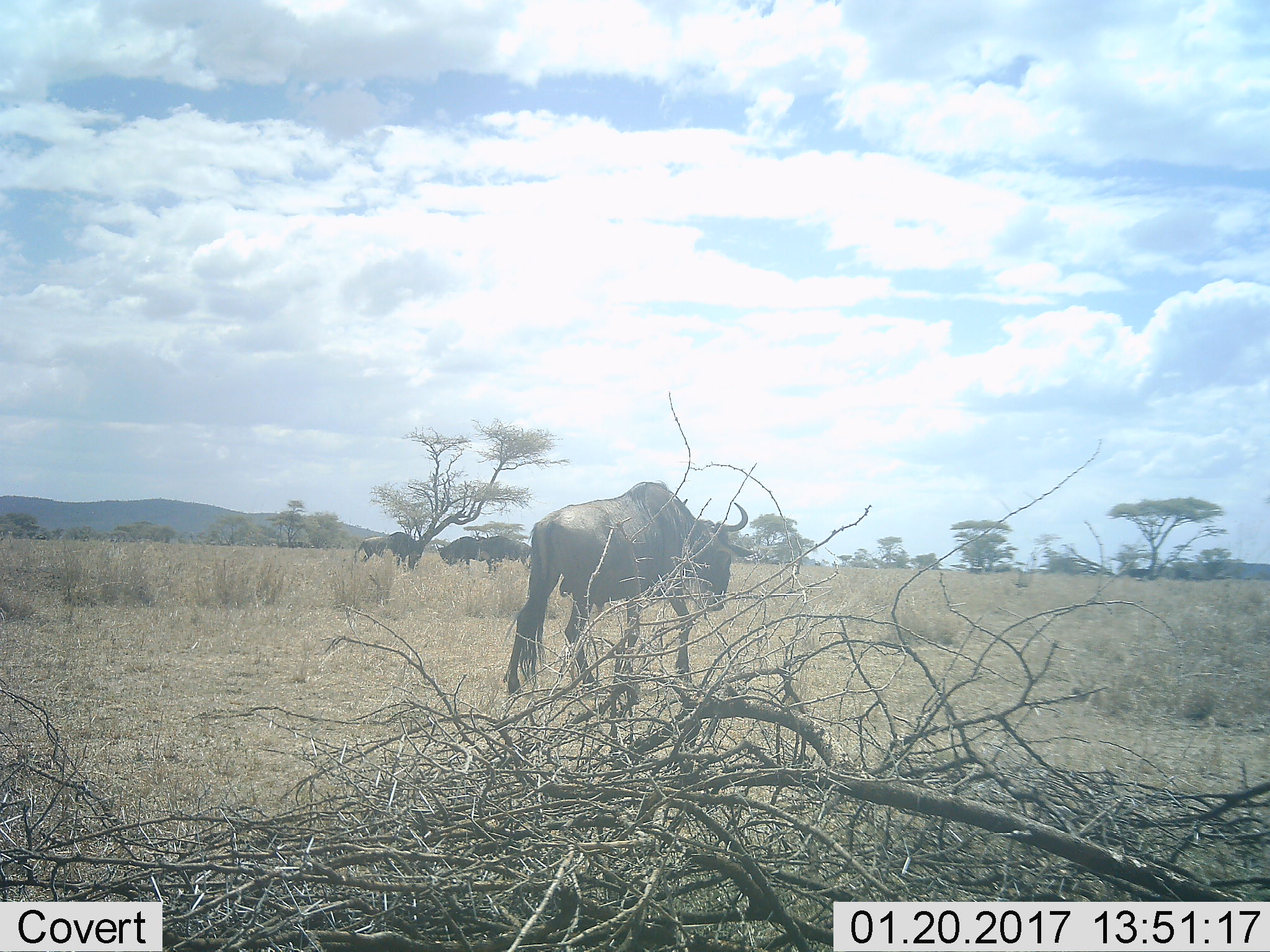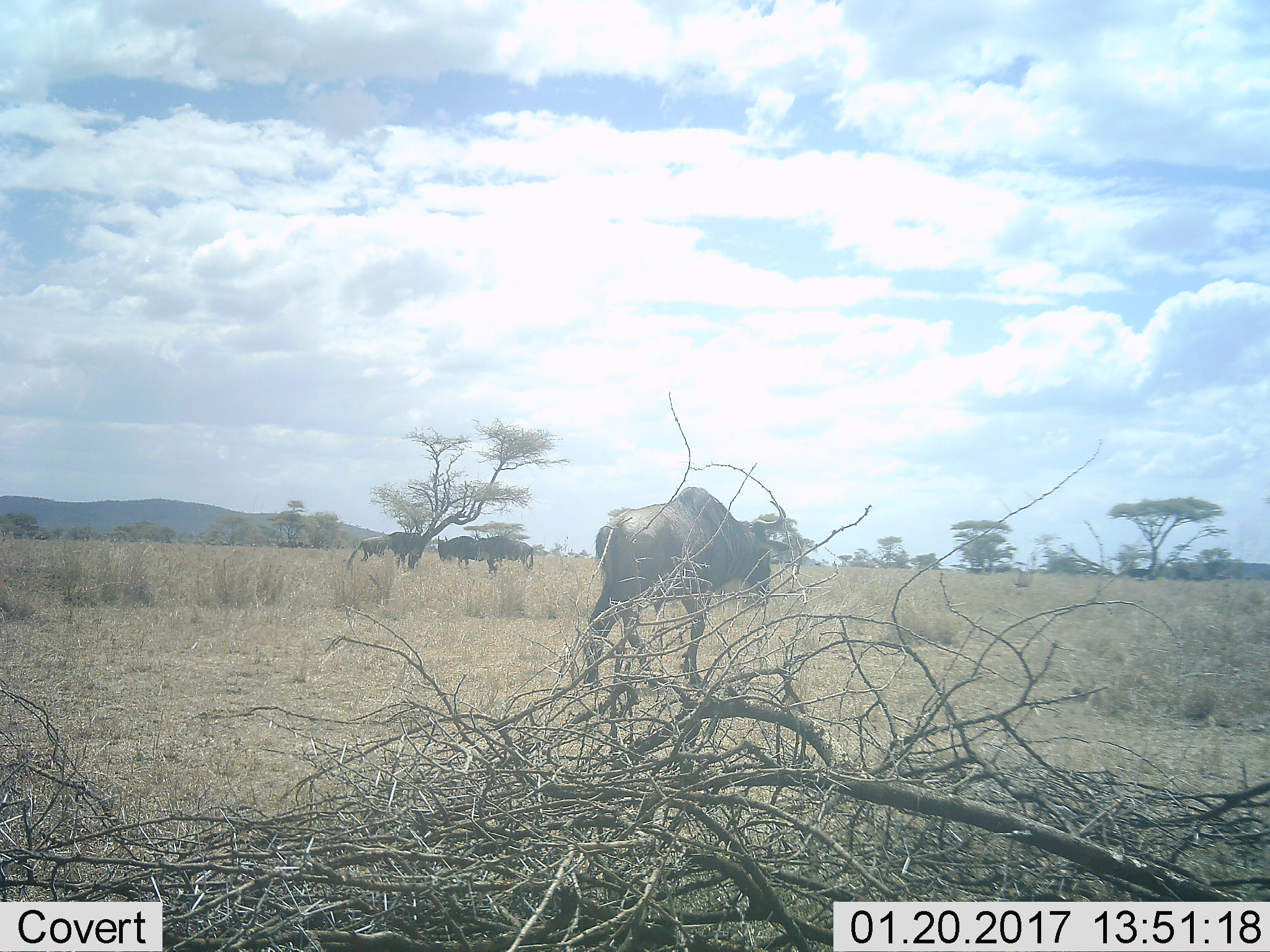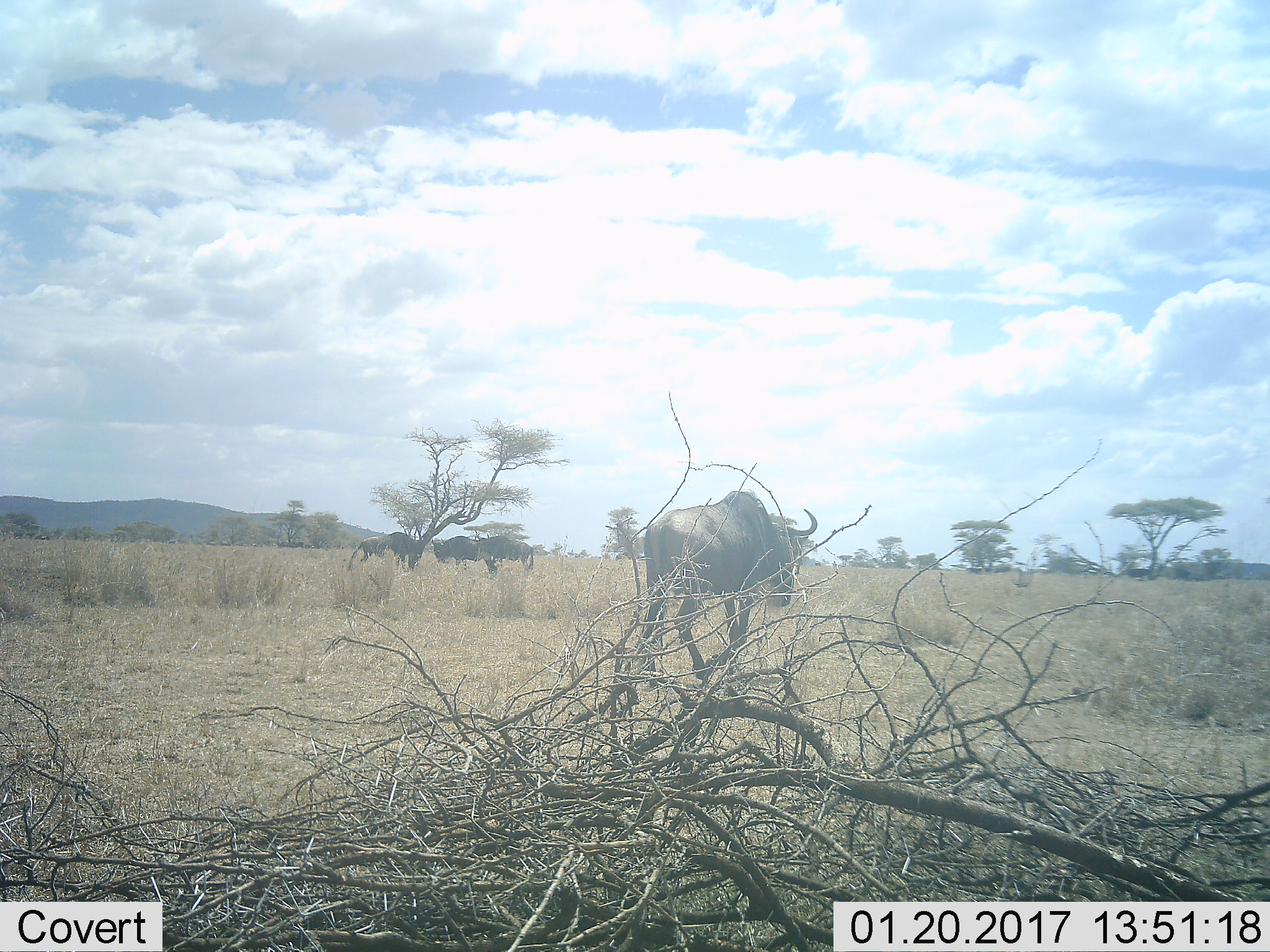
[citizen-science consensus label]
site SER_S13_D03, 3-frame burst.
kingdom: Animalia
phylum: Chordata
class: Mammalia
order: Artiodactyla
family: Bovidae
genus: Connochaetes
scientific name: Connochaetes taurinus taurinus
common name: blue wildebeest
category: wildebeestblue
Wildebeestblue (blue wildebeest) (Connochaetes taurinus taurinus), count 4. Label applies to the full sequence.